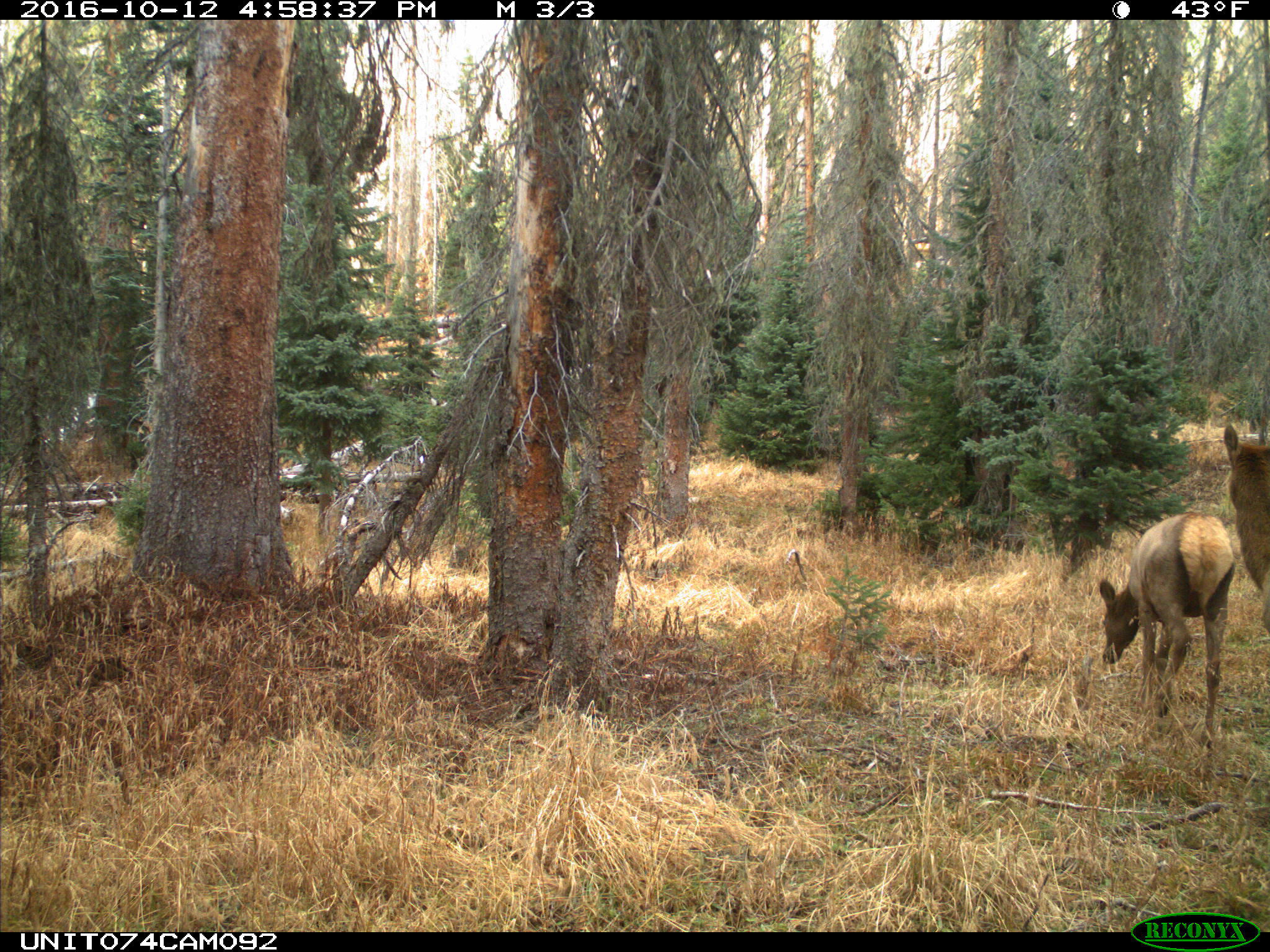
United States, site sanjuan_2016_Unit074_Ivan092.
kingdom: Animalia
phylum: Chordata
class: Mammalia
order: Artiodactyla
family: Cervidae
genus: Cervus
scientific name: Cervus elaphus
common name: red deer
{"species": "Cervus elaphus (red deer)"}